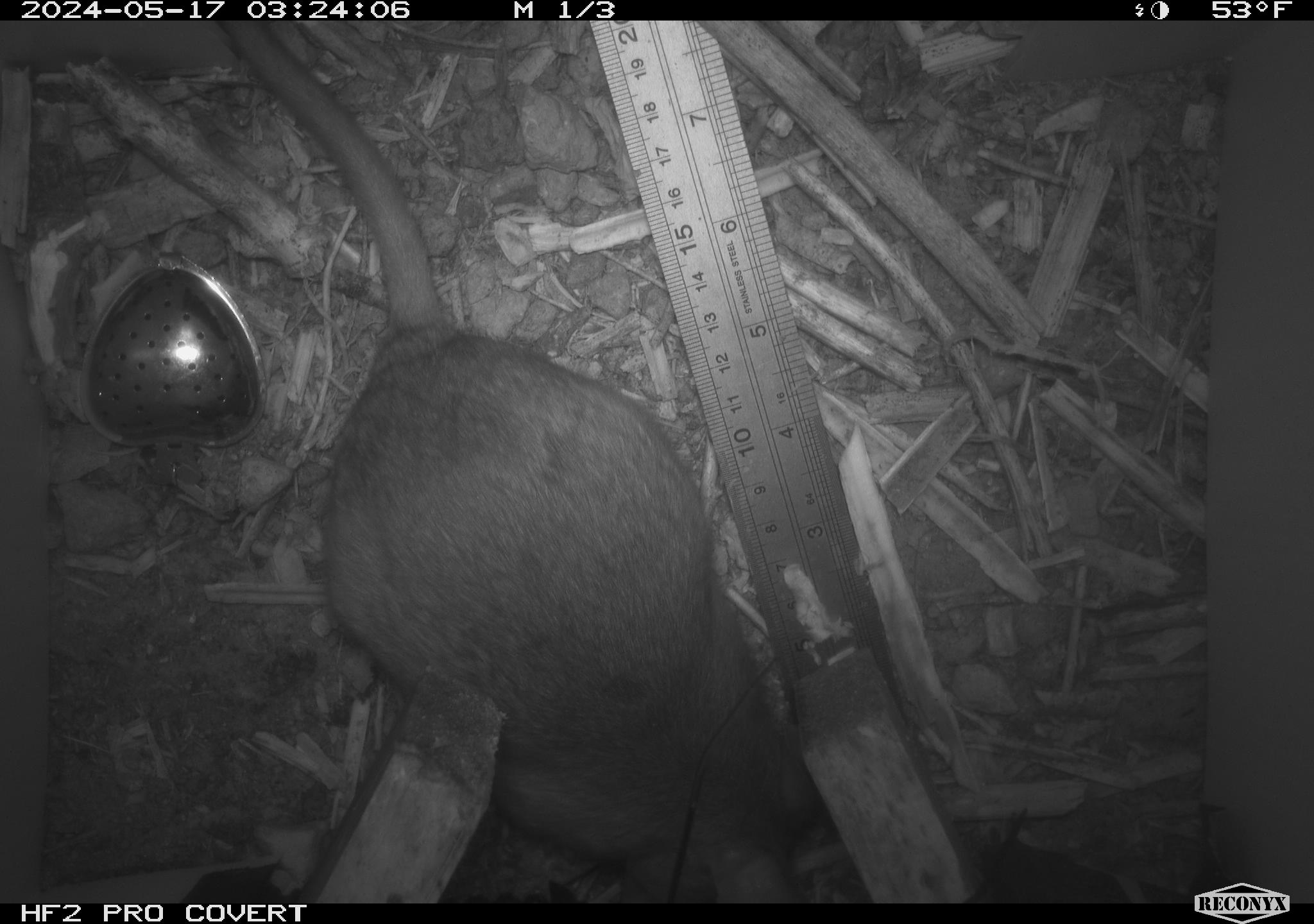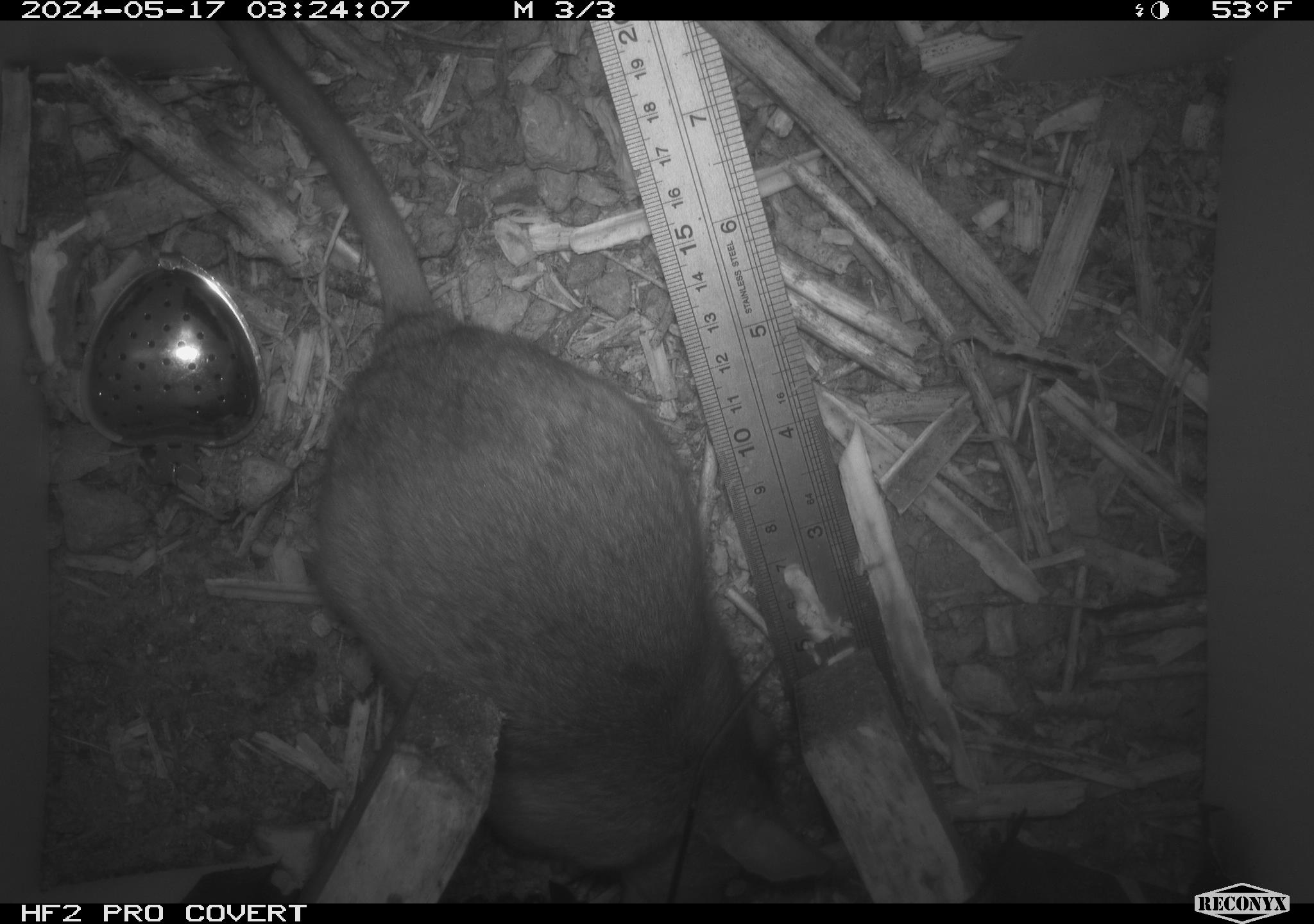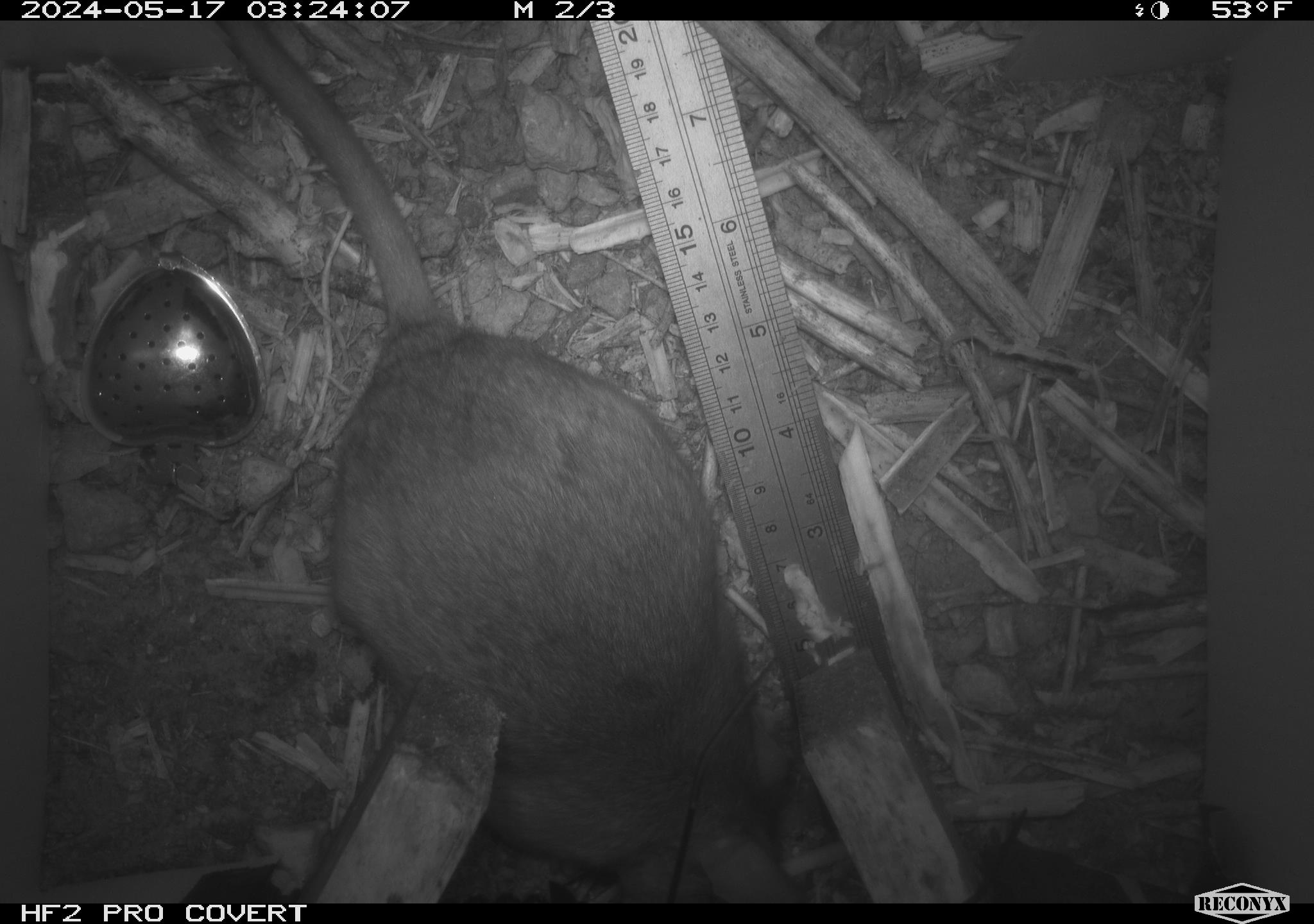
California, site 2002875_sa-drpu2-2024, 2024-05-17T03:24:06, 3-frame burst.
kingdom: Animalia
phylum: Chordata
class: Mammalia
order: Rodentia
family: Cricetidae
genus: Neotoma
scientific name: Neotoma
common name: pack rat or woodrat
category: neotoma species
Neotoma species (pack rat or woodrat) (Neotoma).